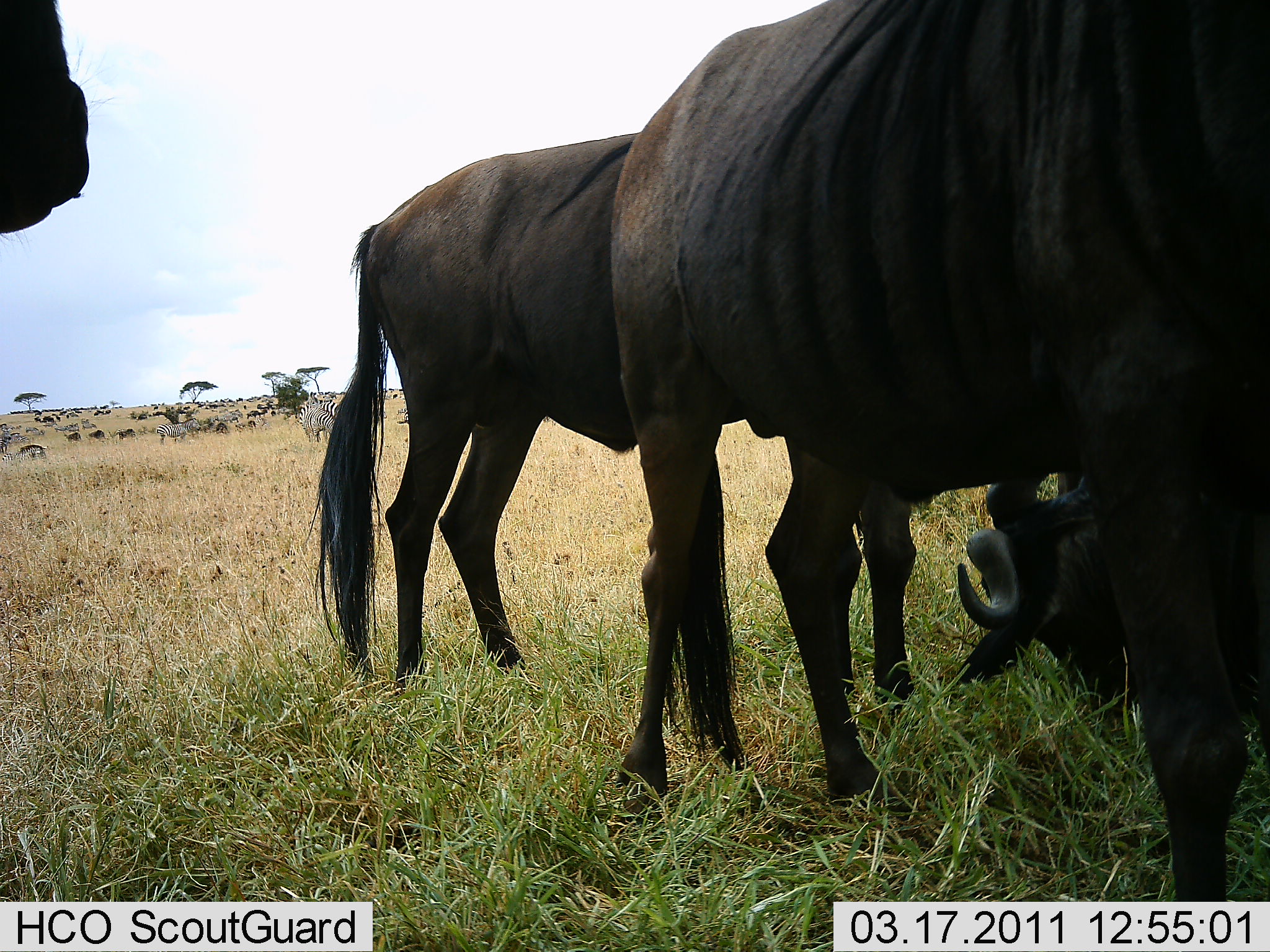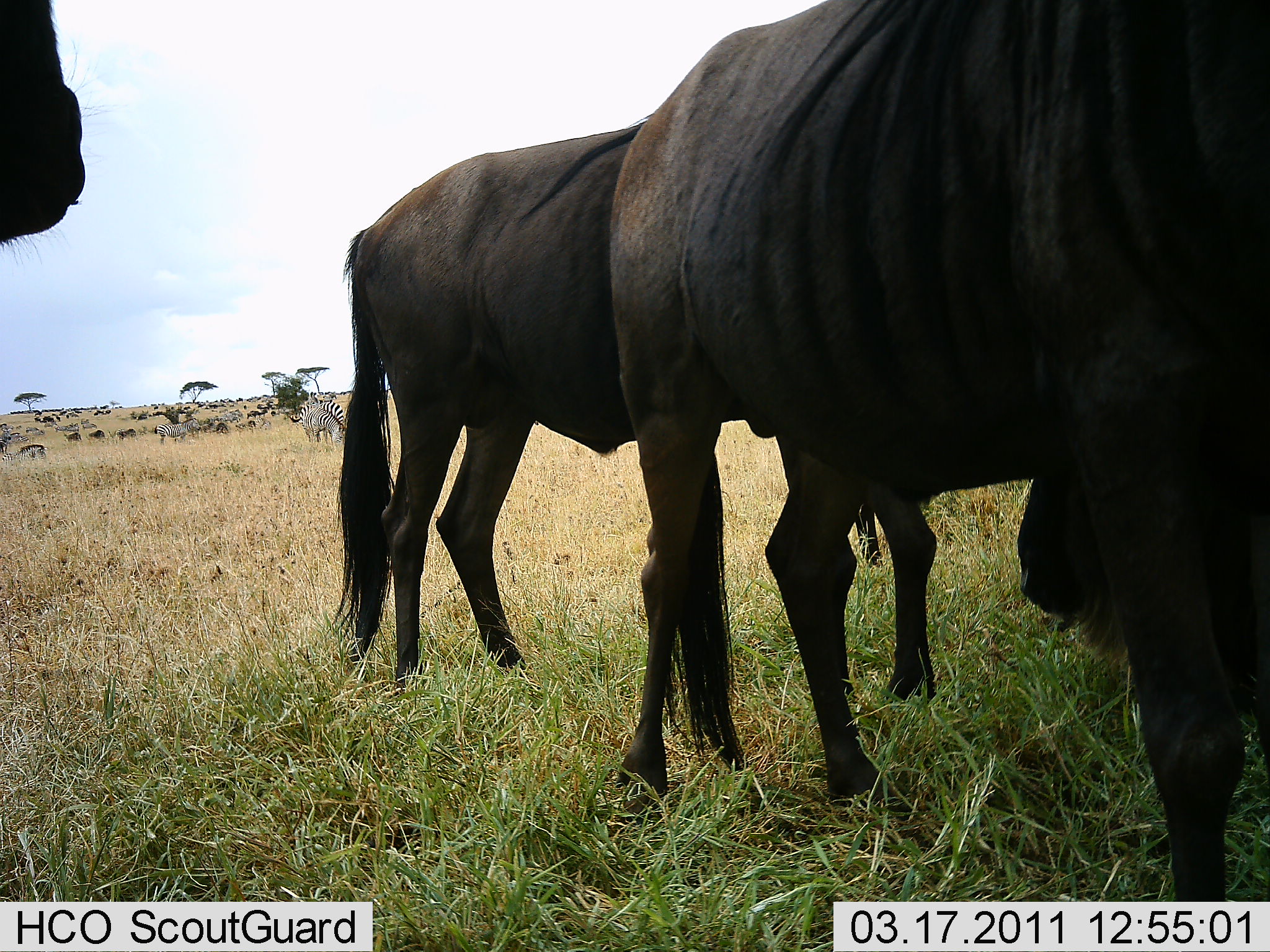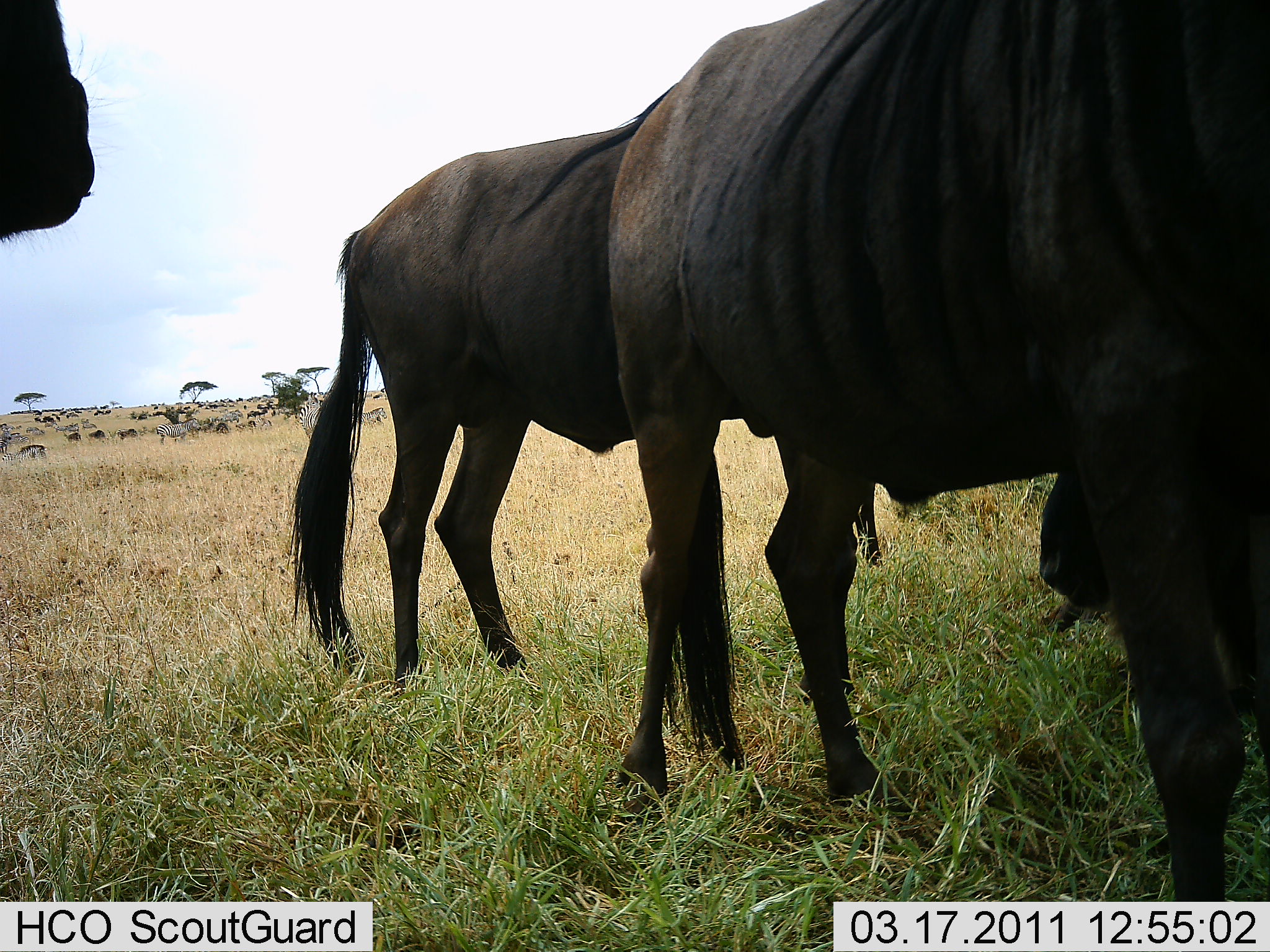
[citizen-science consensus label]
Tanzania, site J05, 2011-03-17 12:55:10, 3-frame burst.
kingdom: Animalia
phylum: Chordata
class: Mammalia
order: Artiodactyla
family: Bovidae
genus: Connochaetes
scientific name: Connochaetes taurinus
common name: blue wildebeest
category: wildebeest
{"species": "wildebeest (blue wildebeest) (Connochaetes taurinus)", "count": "4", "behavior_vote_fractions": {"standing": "72%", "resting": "6%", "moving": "0%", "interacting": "6%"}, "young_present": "0%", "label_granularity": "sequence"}